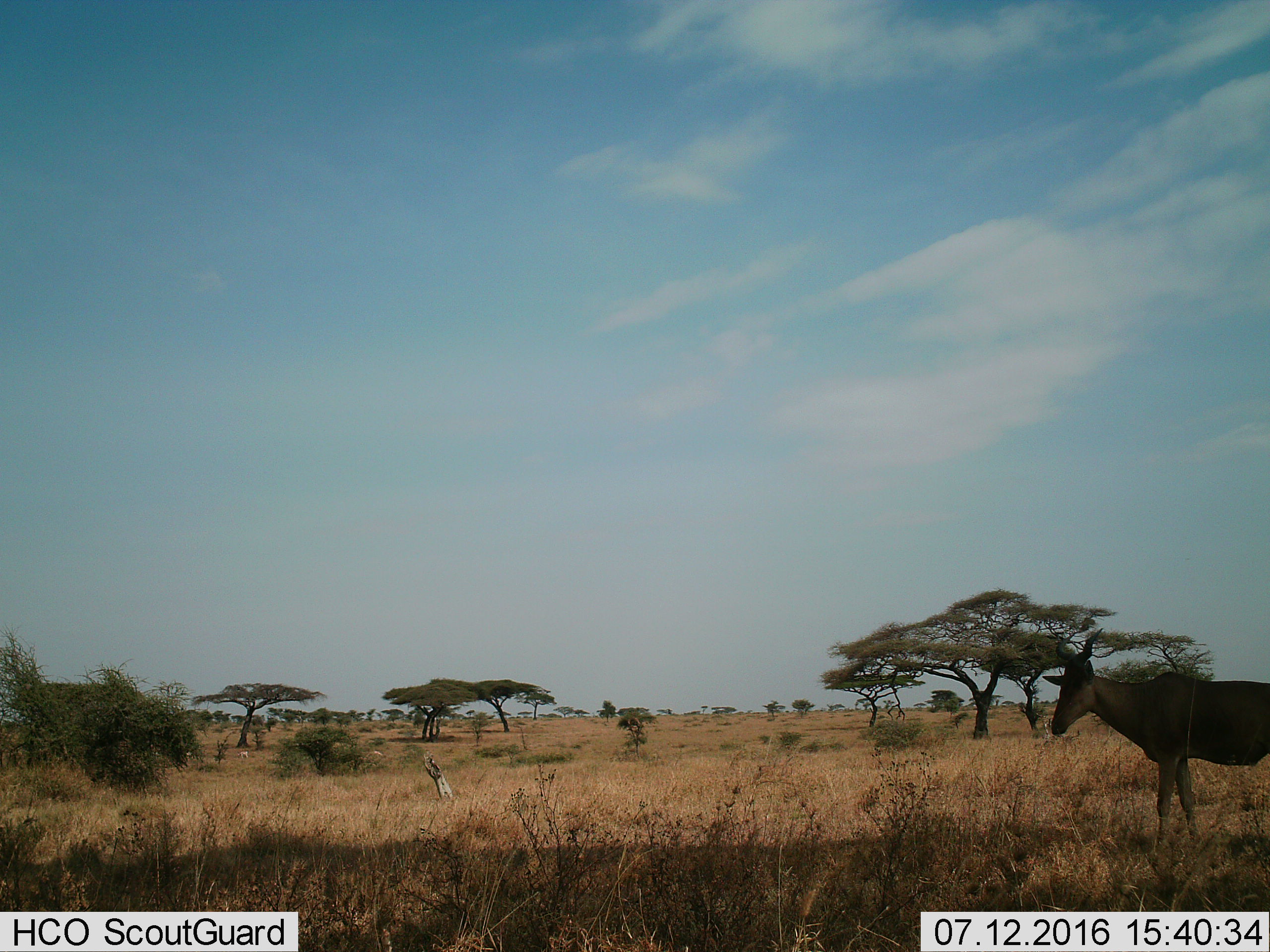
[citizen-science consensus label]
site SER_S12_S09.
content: unidentified animal